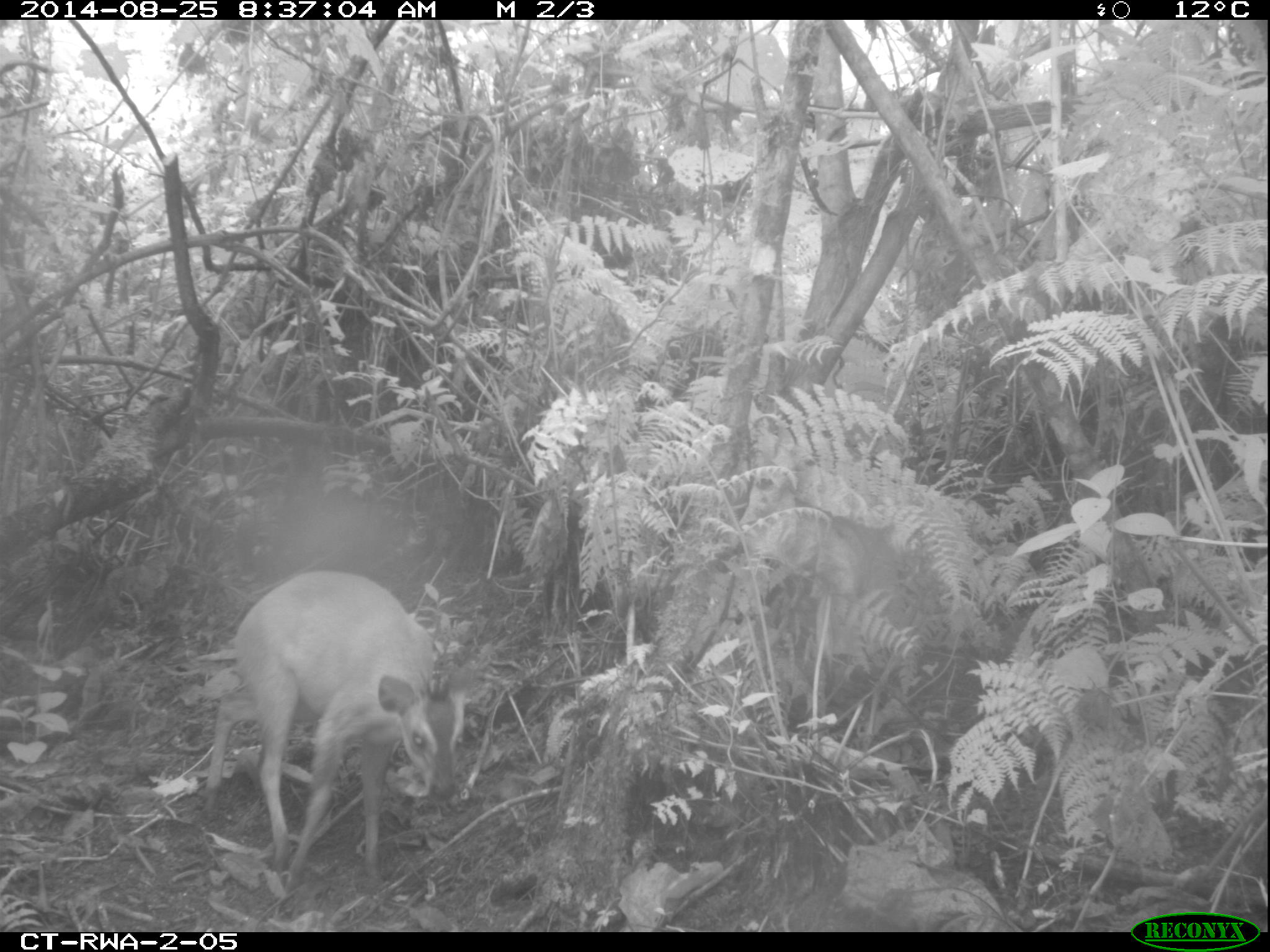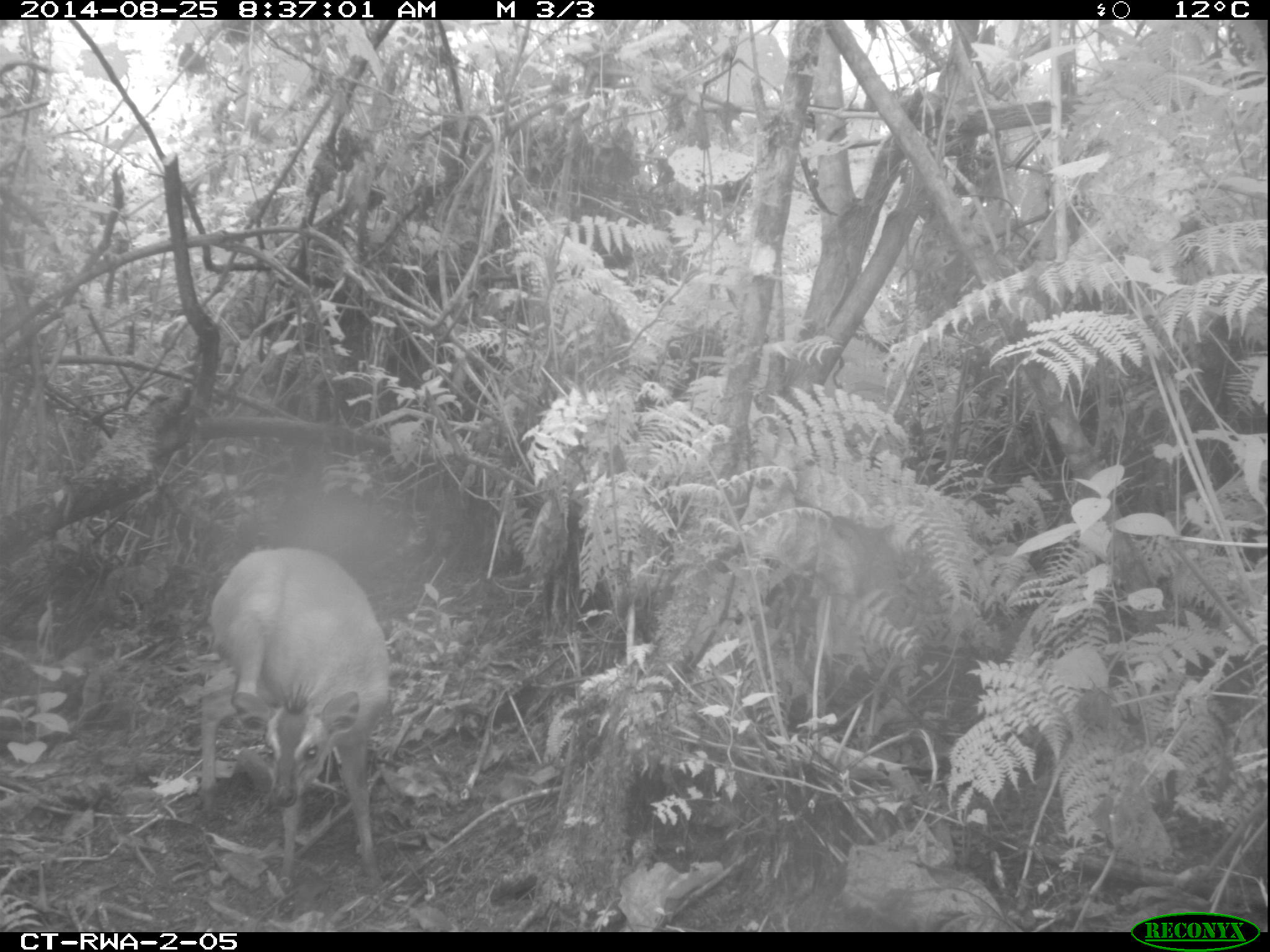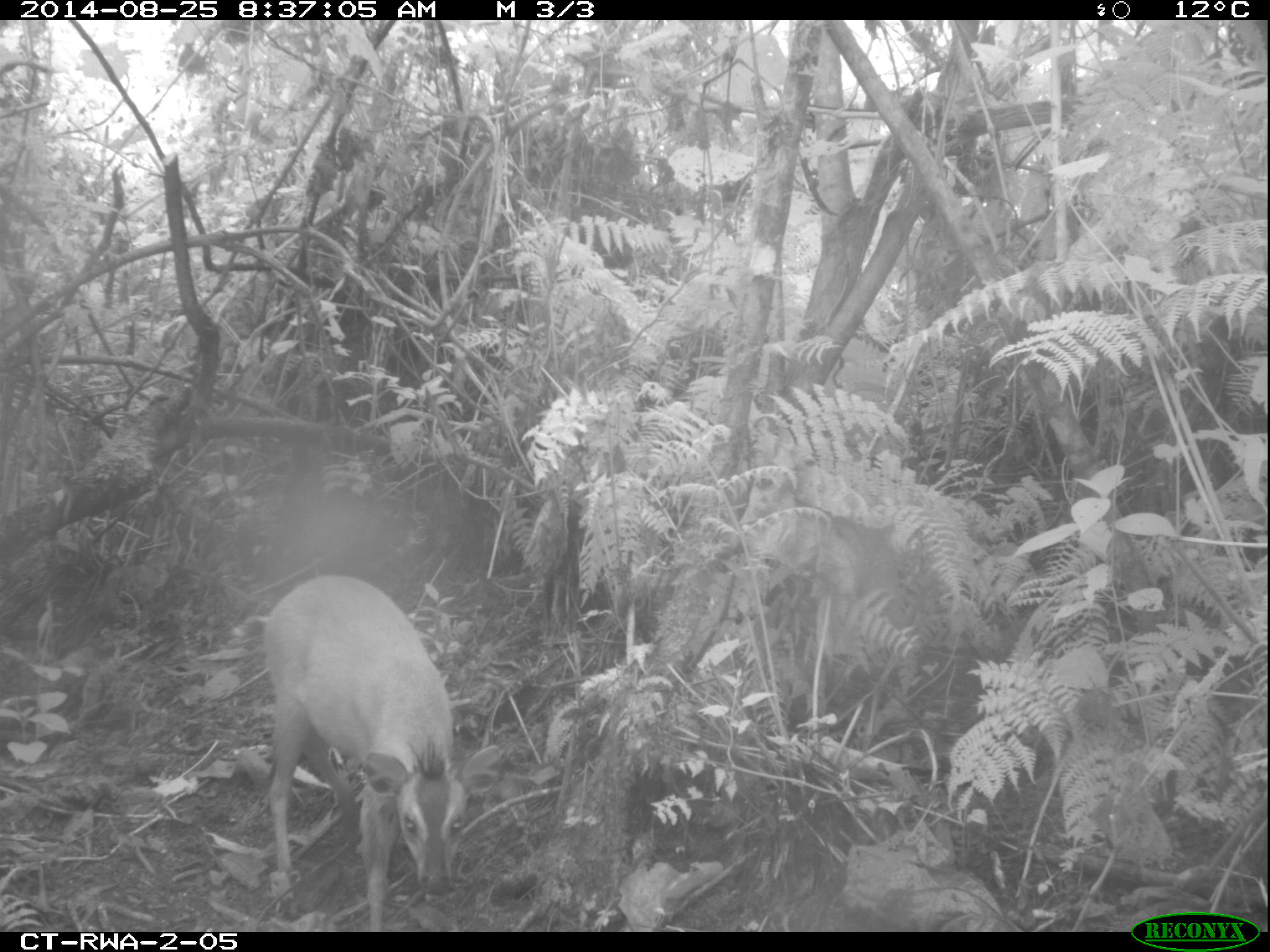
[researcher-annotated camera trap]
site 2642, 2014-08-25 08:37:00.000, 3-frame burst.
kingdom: Animalia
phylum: Chordata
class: Mammalia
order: Artiodactyla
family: Bovidae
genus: Cephalophus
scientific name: Cephalophus nigrifrons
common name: black-fronted duiker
Cephalophus nigrifrons (black-fronted duiker), count 1.